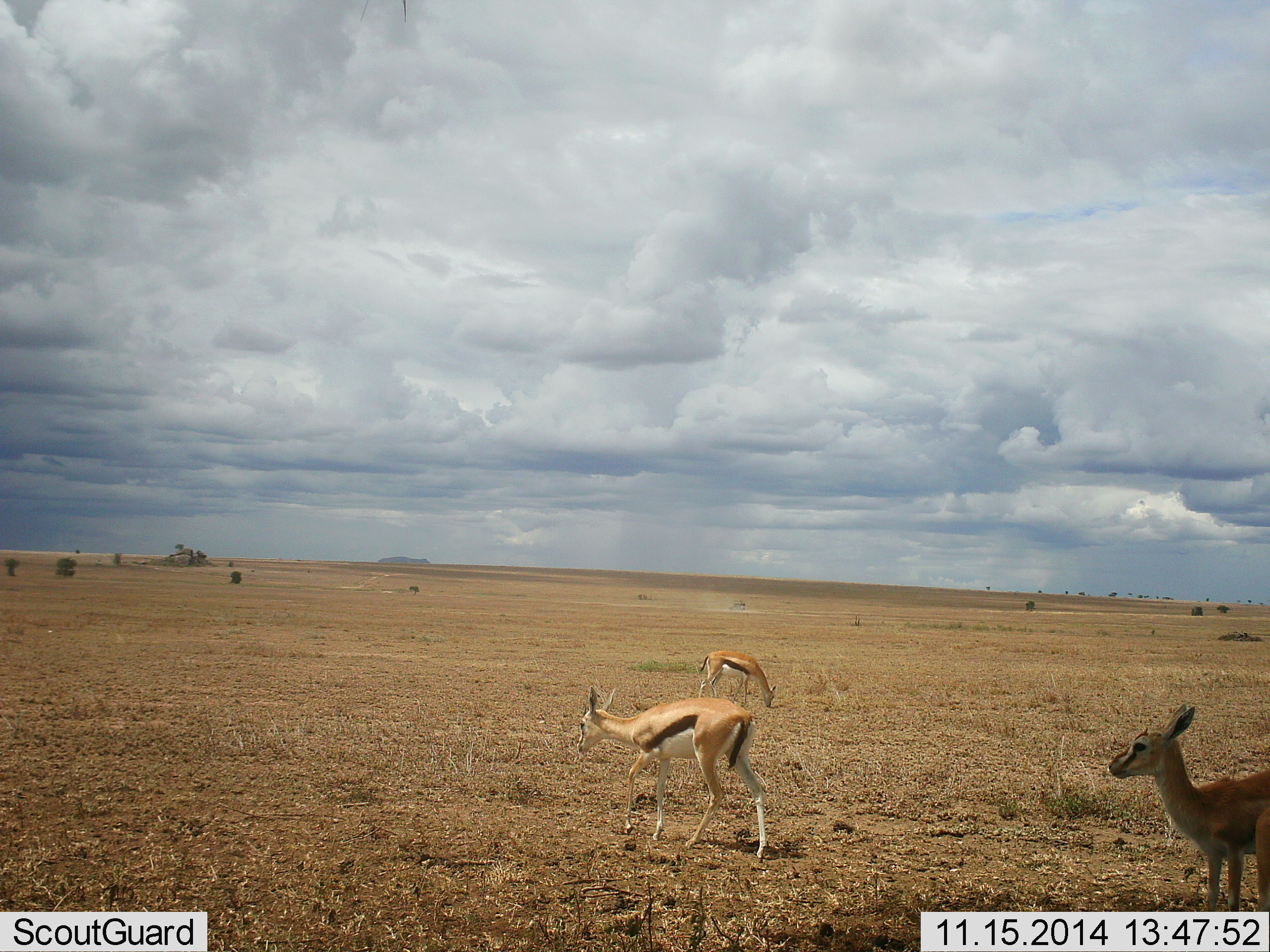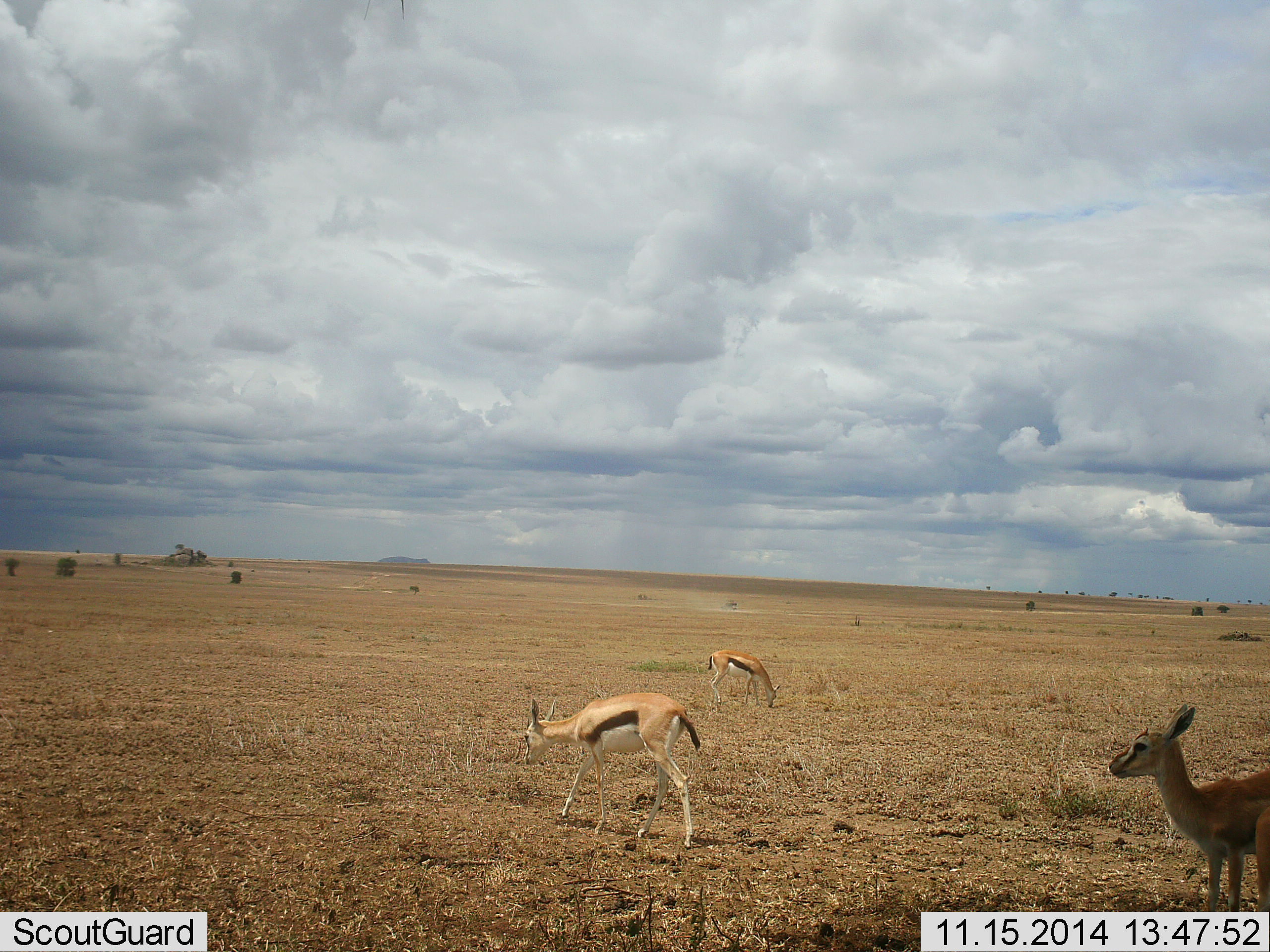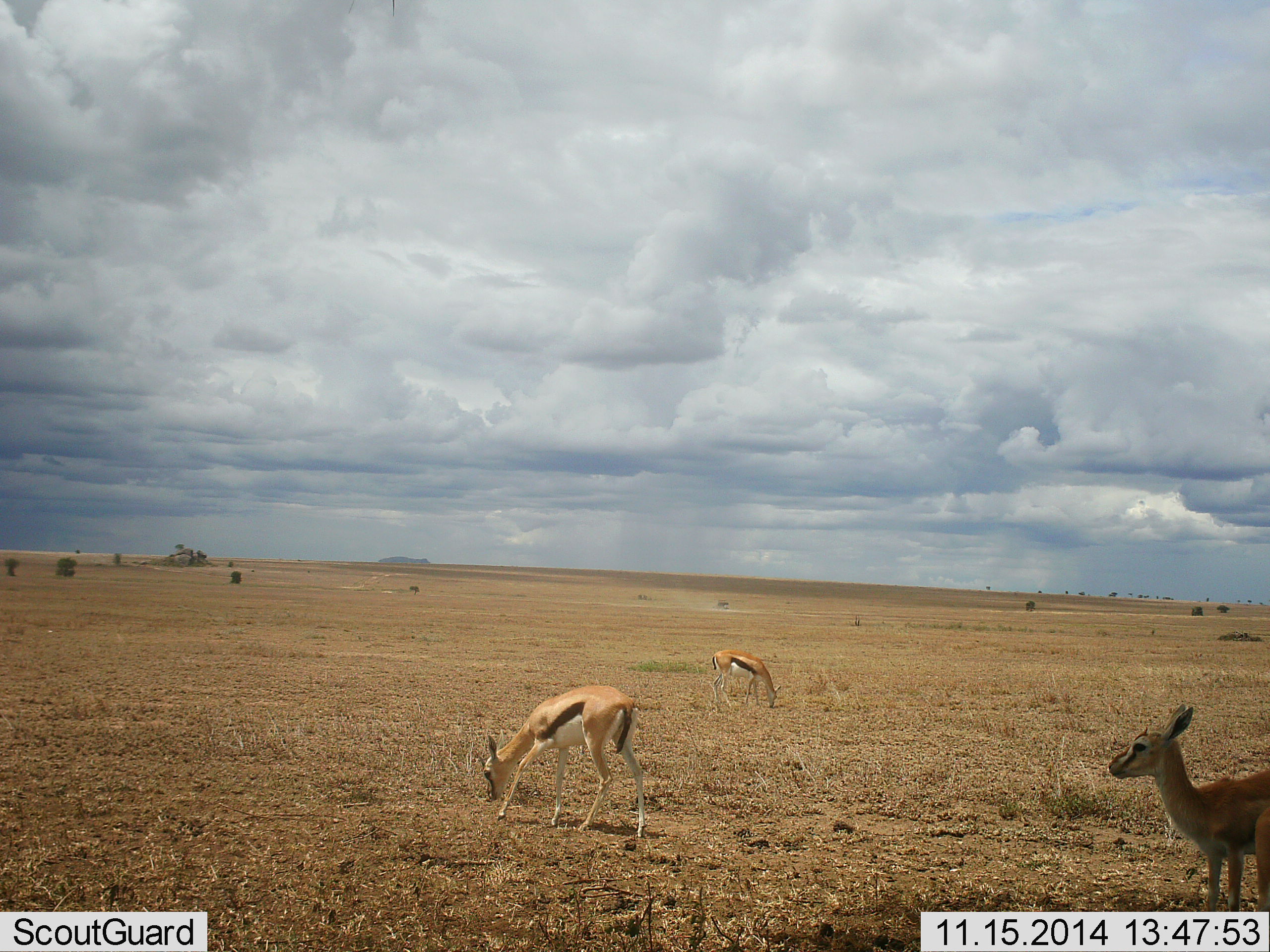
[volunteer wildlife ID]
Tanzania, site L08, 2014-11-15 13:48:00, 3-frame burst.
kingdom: Animalia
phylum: Chordata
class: Mammalia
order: Artiodactyla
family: Bovidae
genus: Eudorcas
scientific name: Eudorcas thomsonii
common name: thomson's gazelle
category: gazellethomsons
Gazellethomsons (thomson's gazelle) (Eudorcas thomsonii), count 3. Behavior (volunteer vote fractions): standing 75%, resting 0%, moving 42%, interacting 0%. Young present (vote fraction): 25%. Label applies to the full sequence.